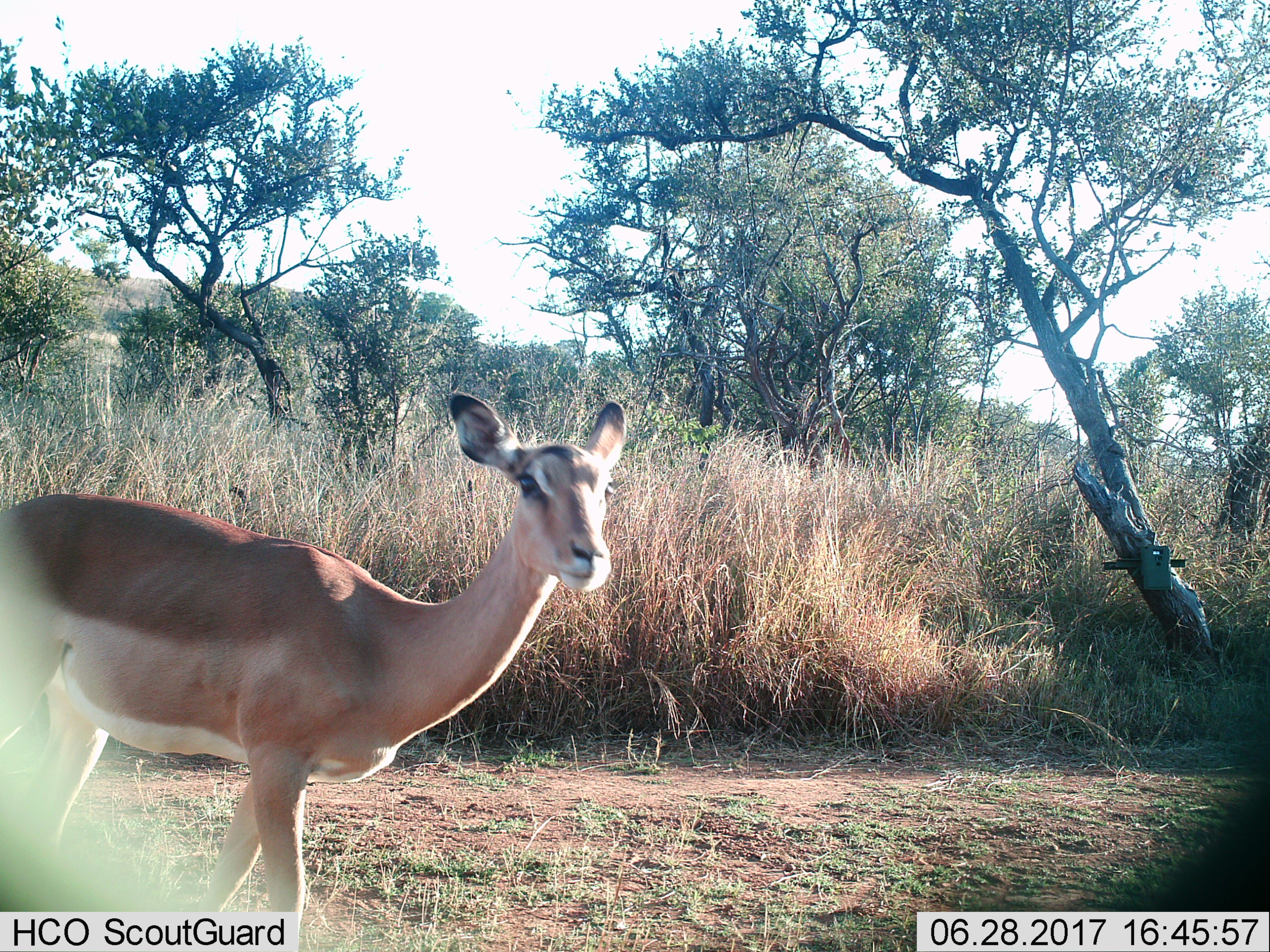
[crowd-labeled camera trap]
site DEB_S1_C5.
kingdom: Animalia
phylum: Chordata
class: Mammalia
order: Artiodactyla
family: Bovidae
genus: Aepyceros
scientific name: Aepyceros melampus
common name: impala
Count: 1.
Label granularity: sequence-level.